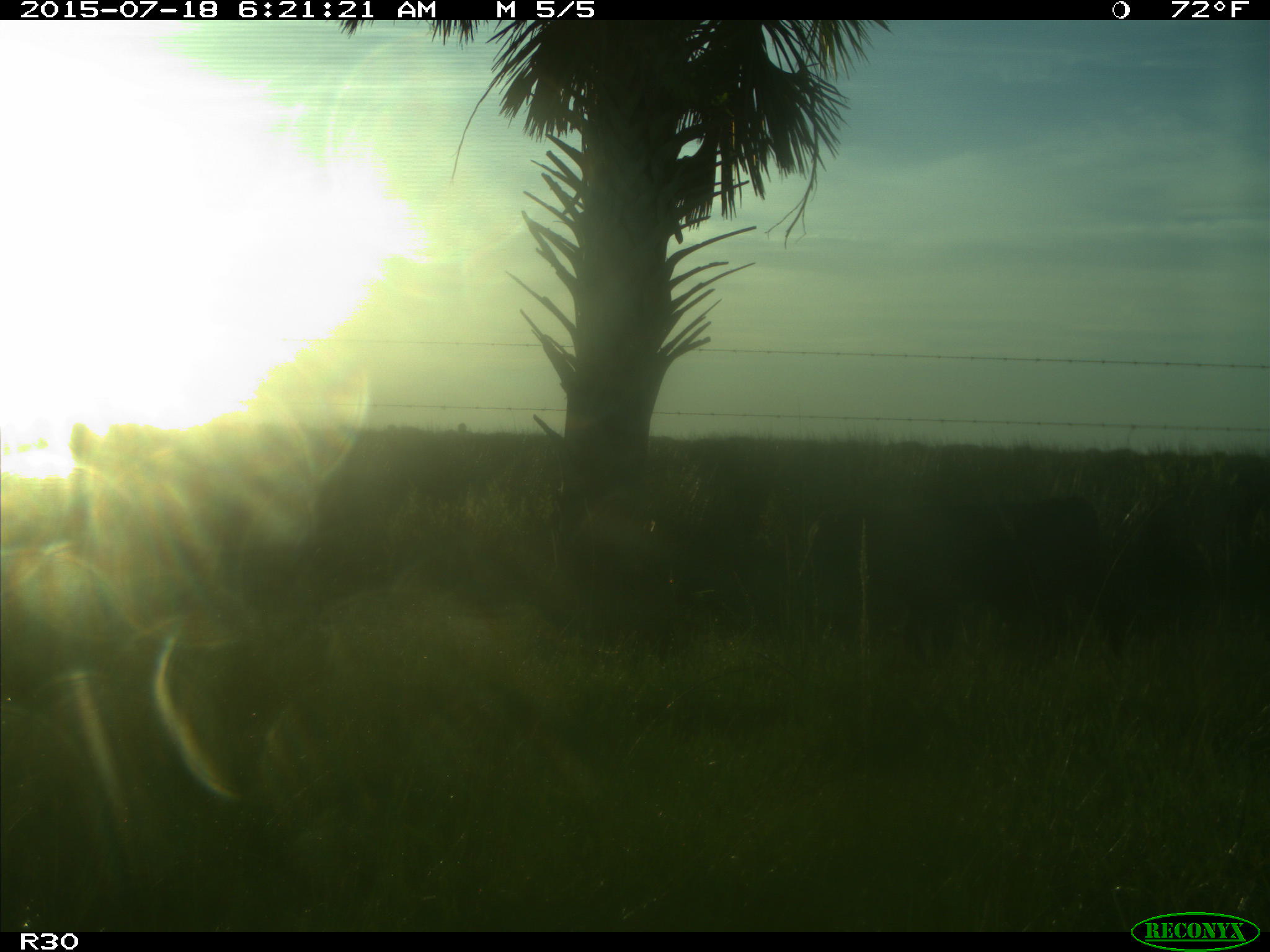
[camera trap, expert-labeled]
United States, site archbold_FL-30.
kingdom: Animalia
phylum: Chordata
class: Mammalia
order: Artiodactyla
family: Bovidae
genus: Bos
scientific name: Bos taurus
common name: domestic cow